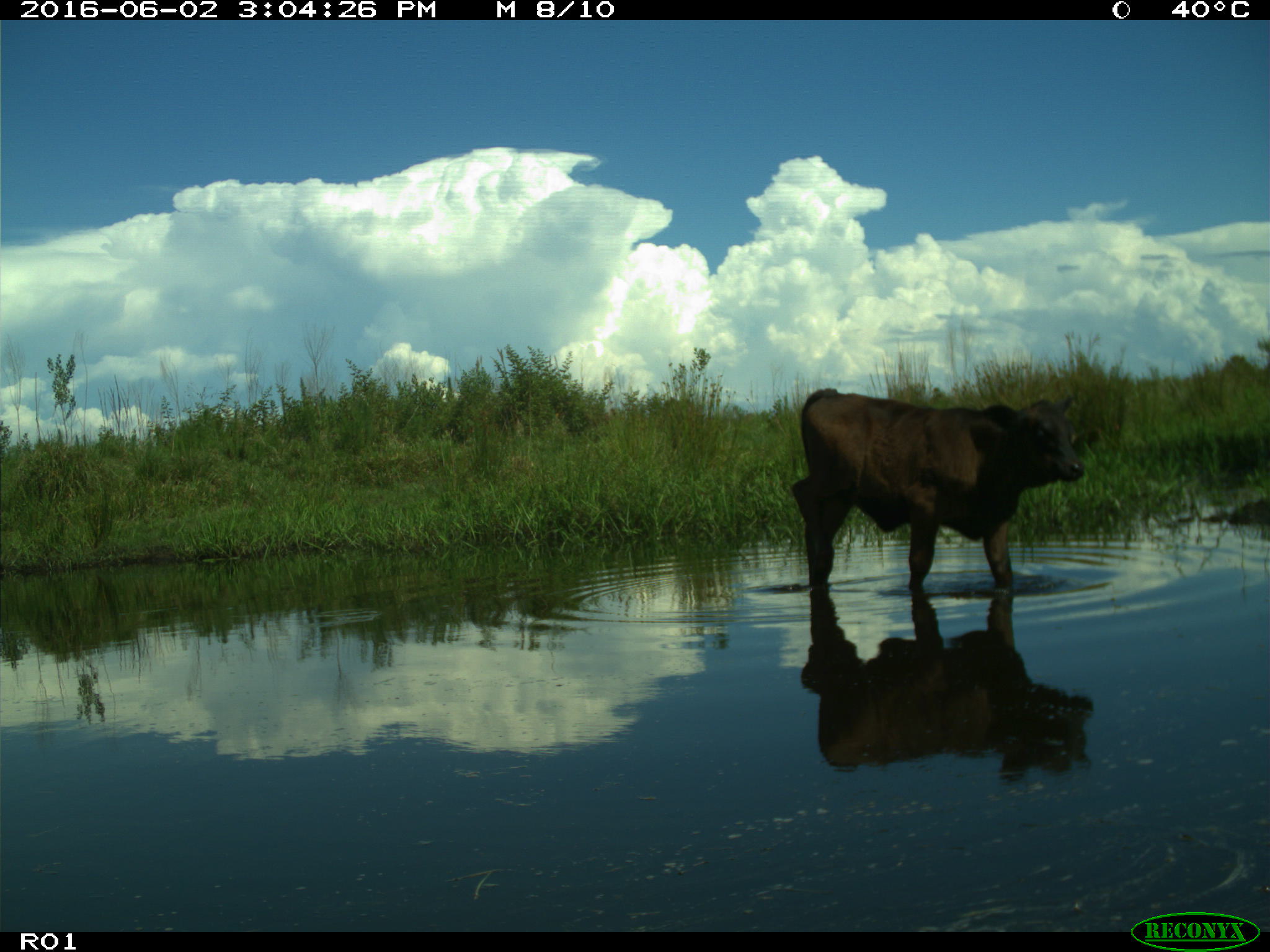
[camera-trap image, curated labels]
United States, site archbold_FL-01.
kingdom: Animalia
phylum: Chordata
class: Mammalia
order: Artiodactyla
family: Bovidae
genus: Bos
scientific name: Bos taurus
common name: domestic cow